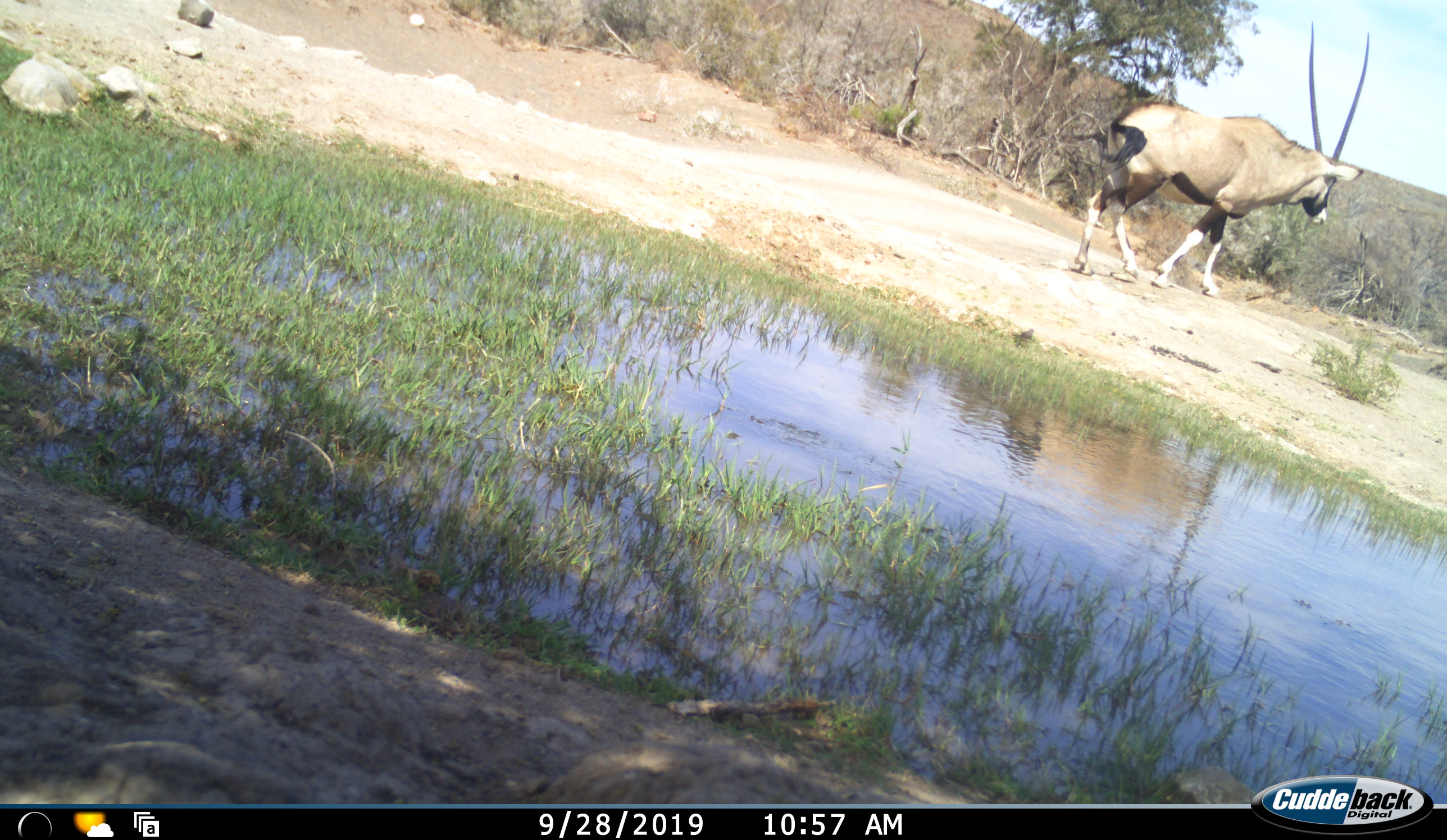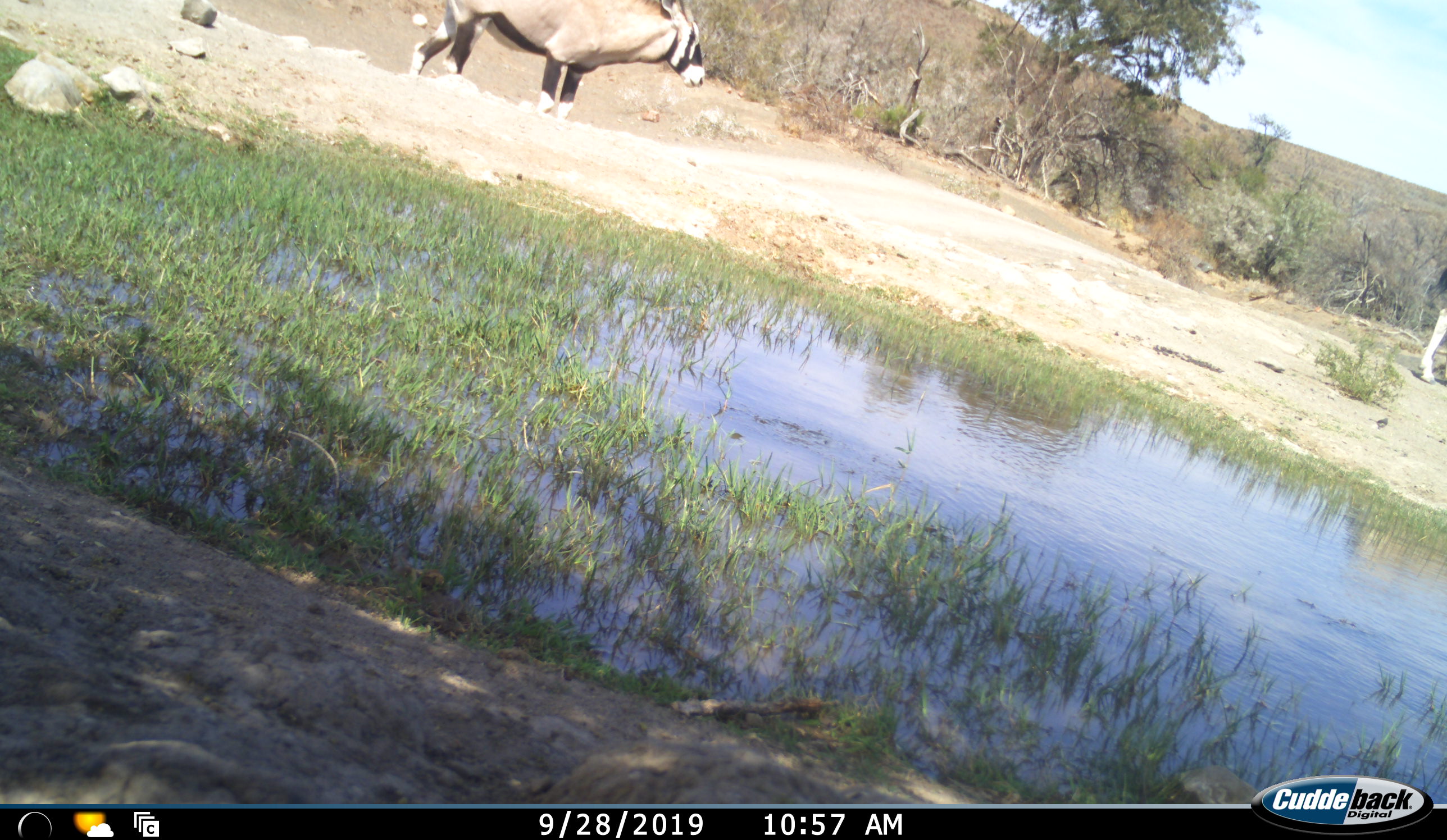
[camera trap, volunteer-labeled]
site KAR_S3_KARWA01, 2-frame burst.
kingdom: Animalia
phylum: Chordata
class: Mammalia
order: Artiodactyla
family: Bovidae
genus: Oryx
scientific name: Oryx gazella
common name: gemsbok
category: oryx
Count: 2.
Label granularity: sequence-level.